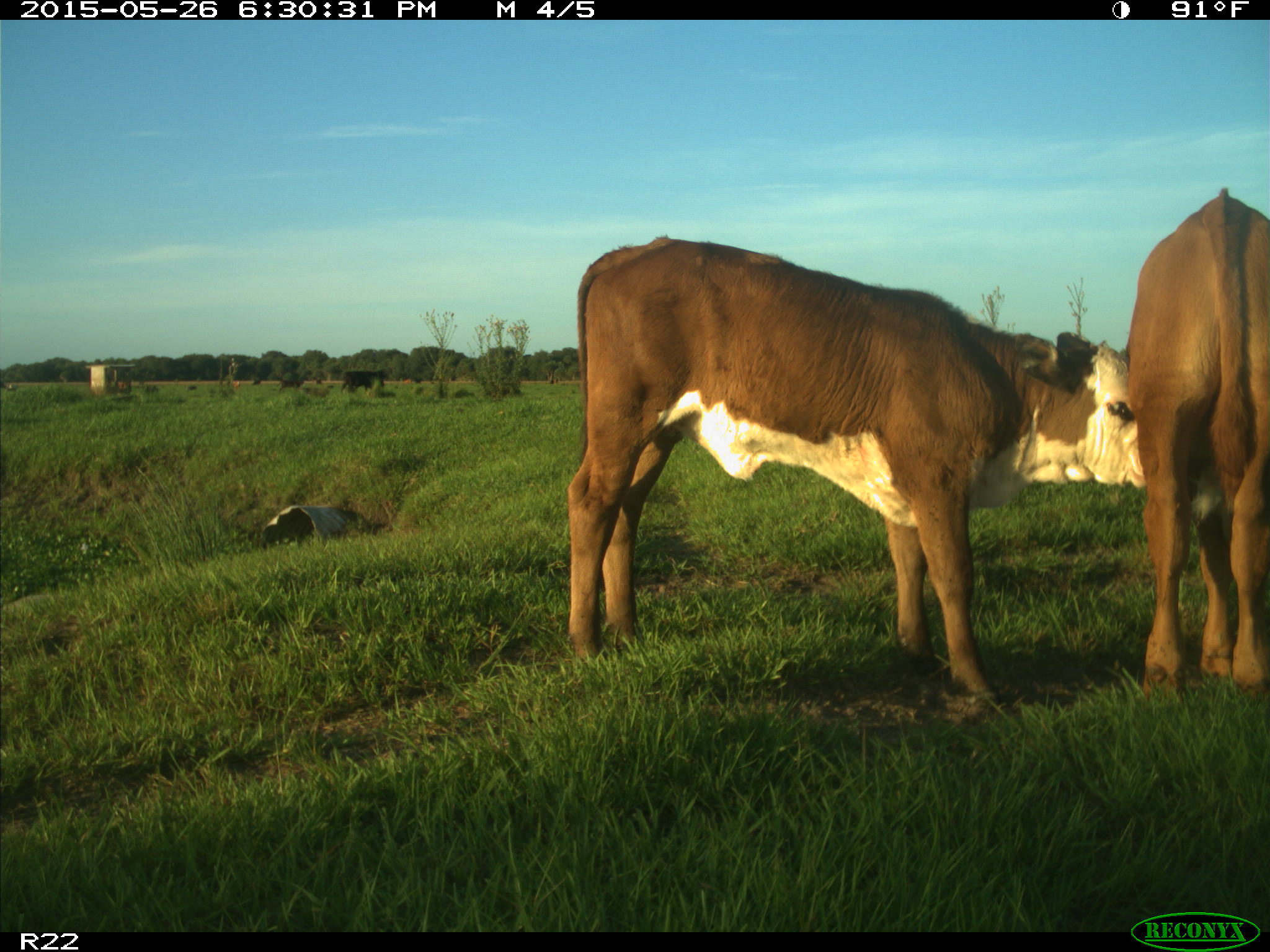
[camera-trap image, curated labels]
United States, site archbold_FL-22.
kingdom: Animalia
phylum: Chordata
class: Mammalia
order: Artiodactyla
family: Bovidae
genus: Bos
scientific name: Bos taurus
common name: domestic cow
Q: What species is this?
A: Bos taurus (domestic cow).